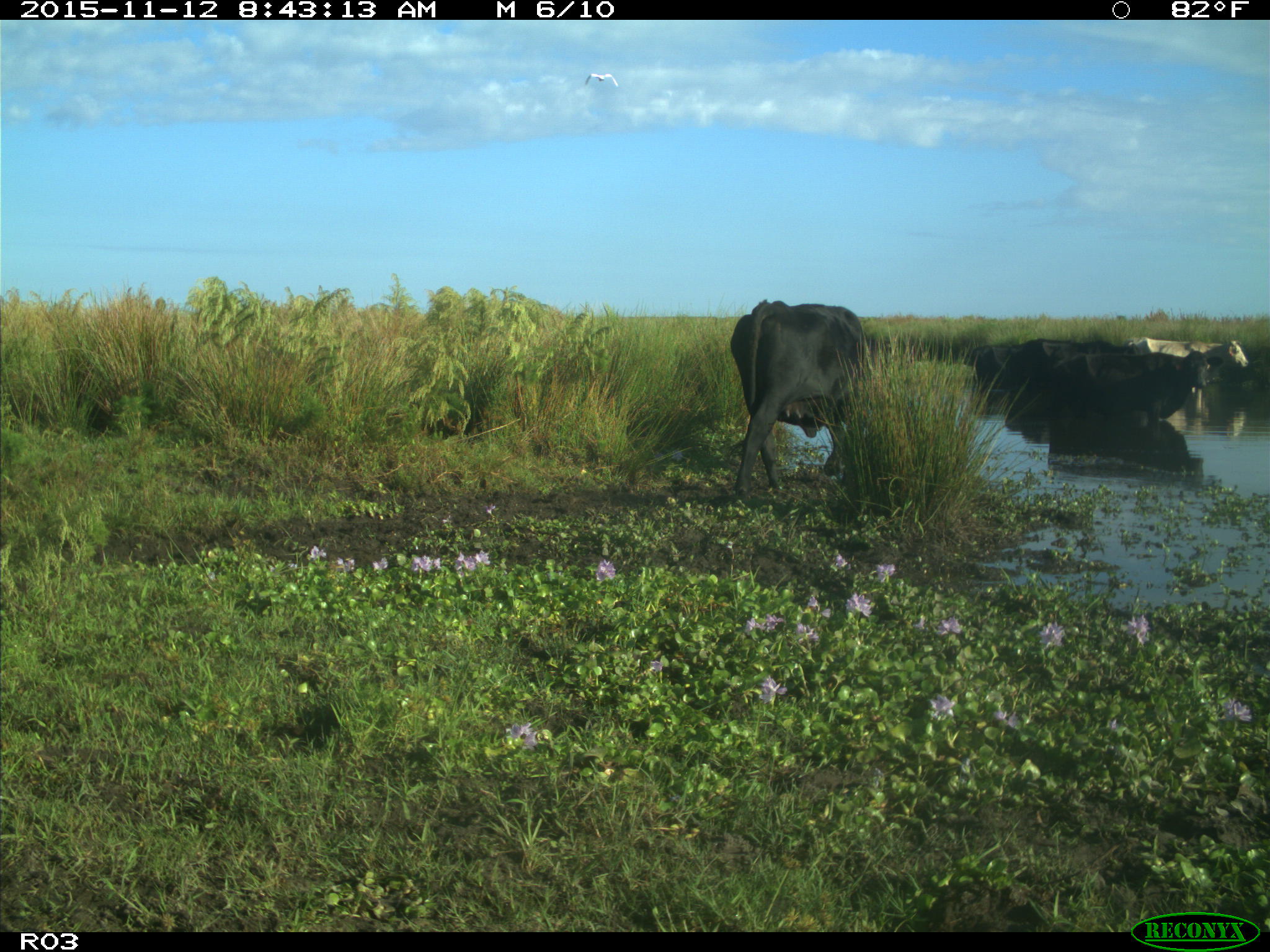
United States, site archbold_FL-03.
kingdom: Animalia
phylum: Chordata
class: Mammalia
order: Artiodactyla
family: Bovidae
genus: Bos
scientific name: Bos taurus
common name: domestic cow